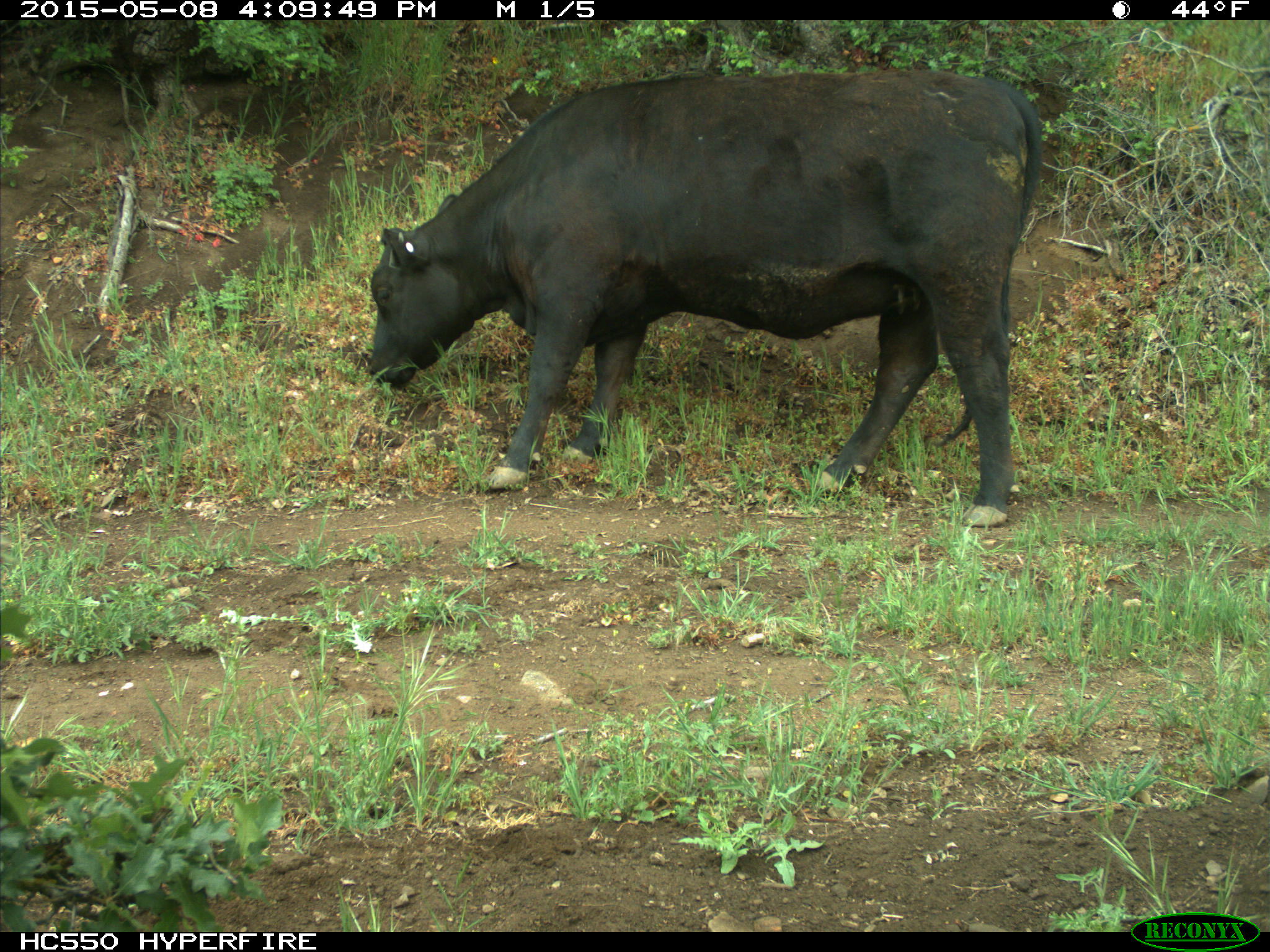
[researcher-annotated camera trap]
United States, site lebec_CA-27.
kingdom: Animalia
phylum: Chordata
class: Mammalia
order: Artiodactyla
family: Bovidae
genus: Bos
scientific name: Bos taurus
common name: domestic cow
Bos taurus (domestic cow).